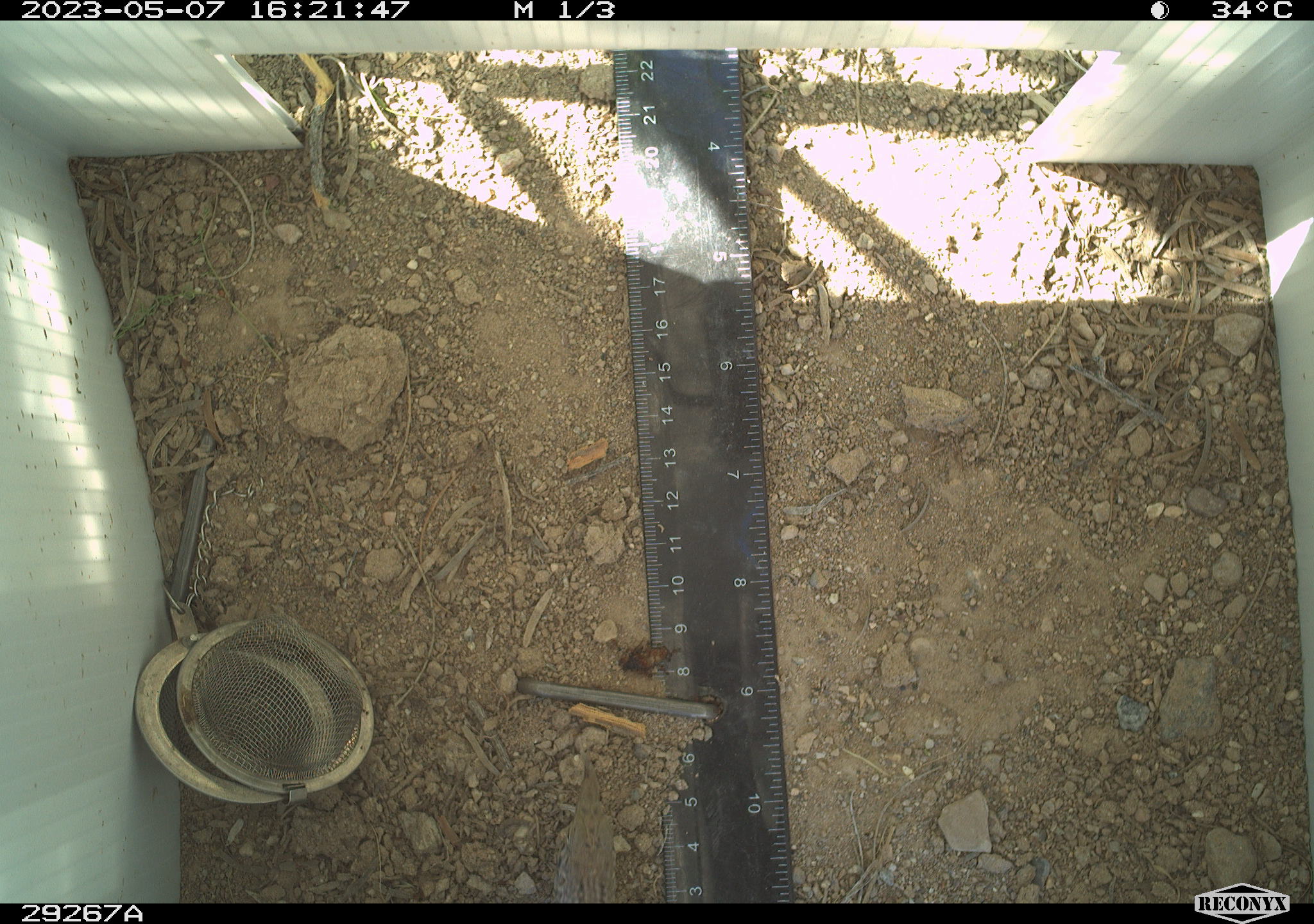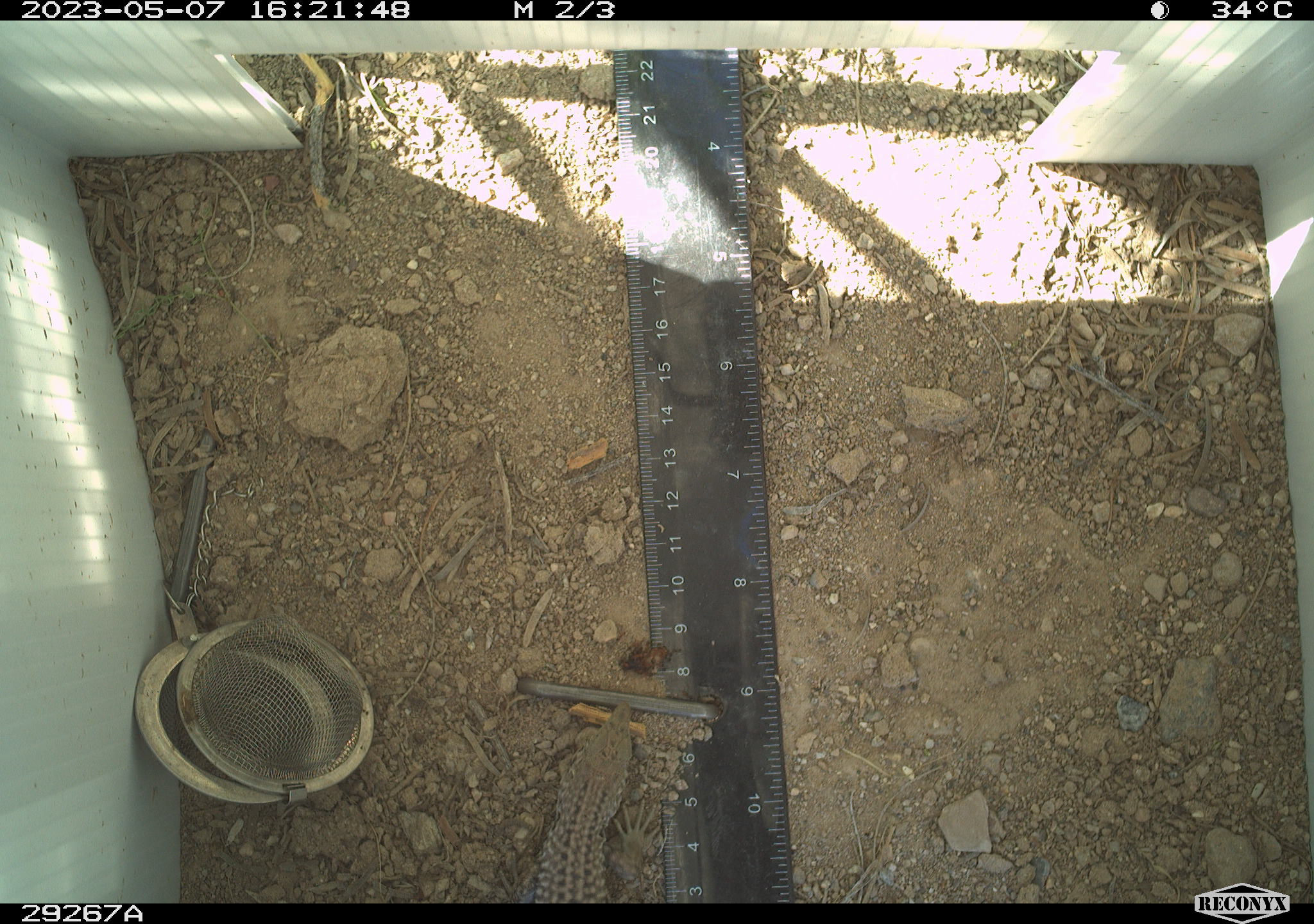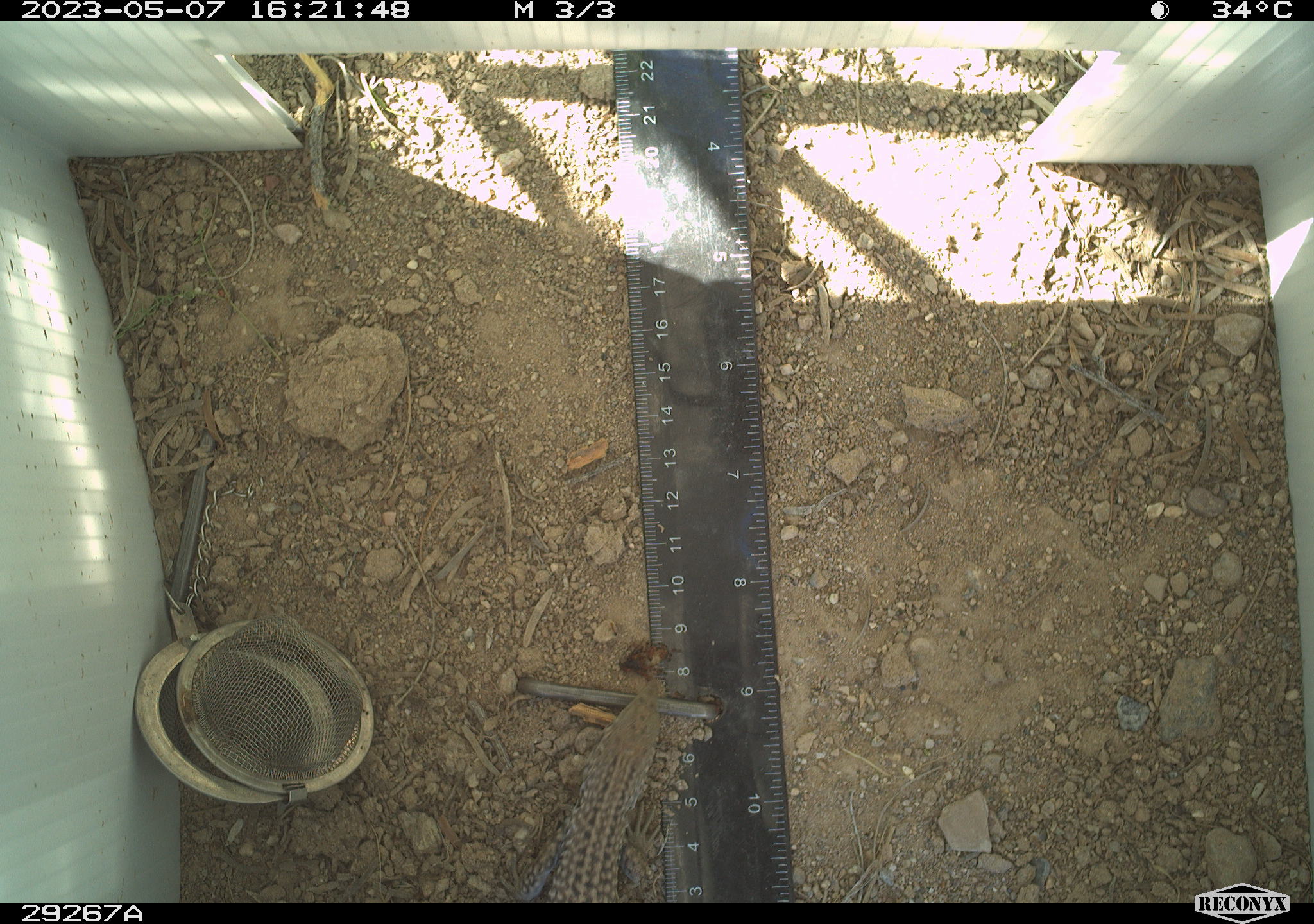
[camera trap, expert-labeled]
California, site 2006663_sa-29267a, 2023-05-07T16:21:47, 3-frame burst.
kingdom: Animalia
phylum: Chordata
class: Reptilia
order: Squamata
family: Teiidae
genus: Aspidoscelis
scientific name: Aspidoscelis tigris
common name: western whiptail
Western whiptail (Aspidoscelis tigris).